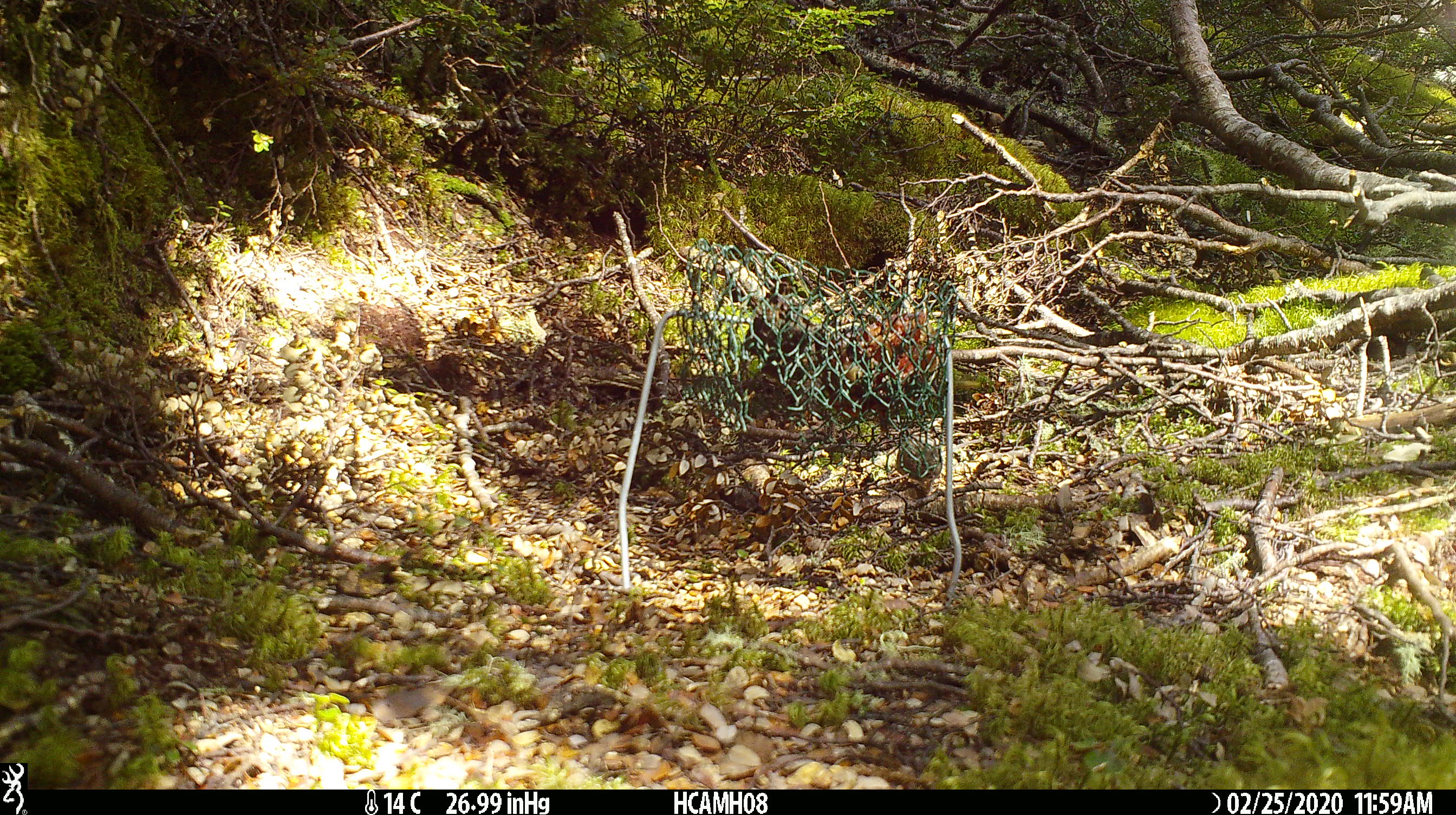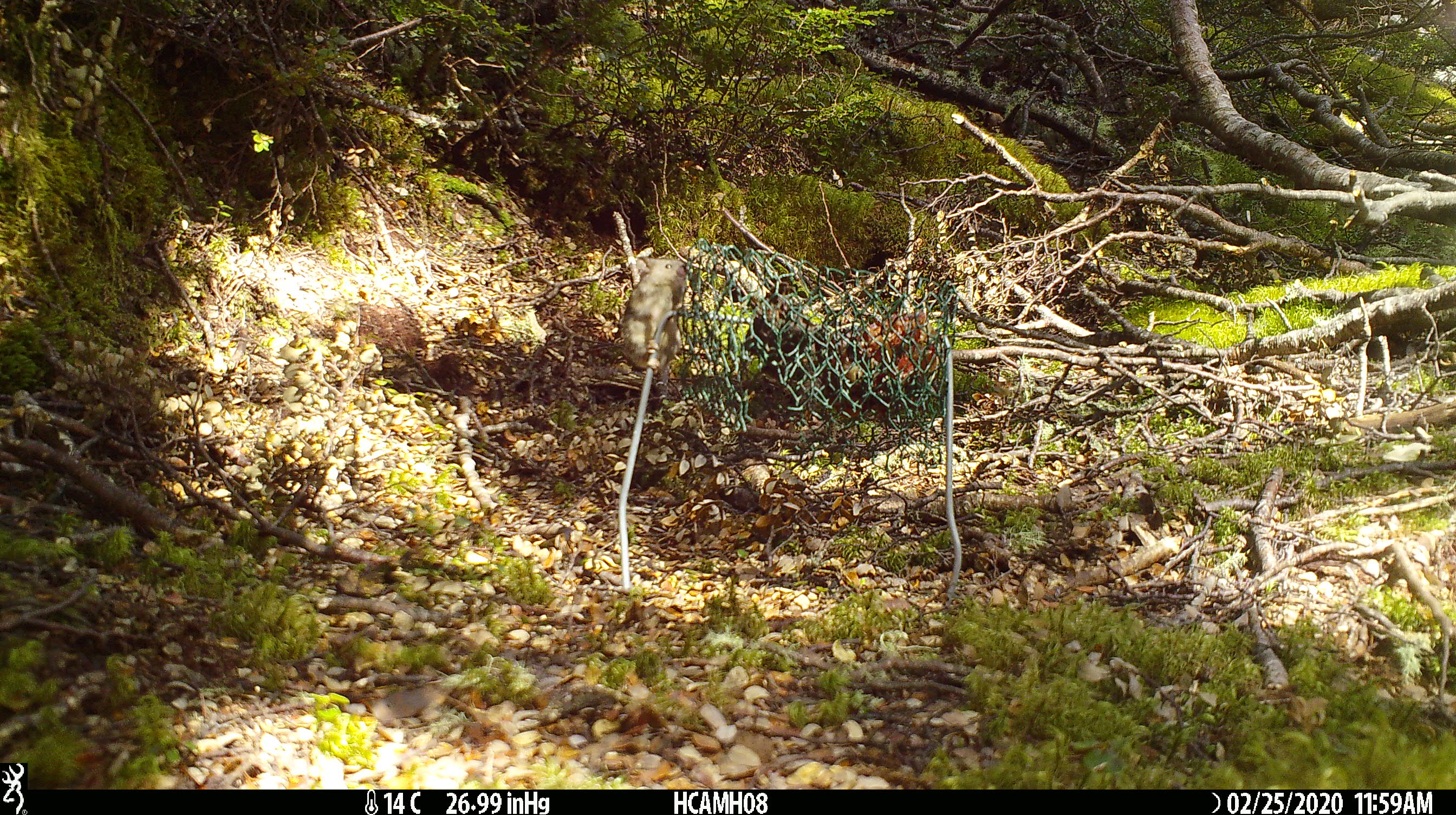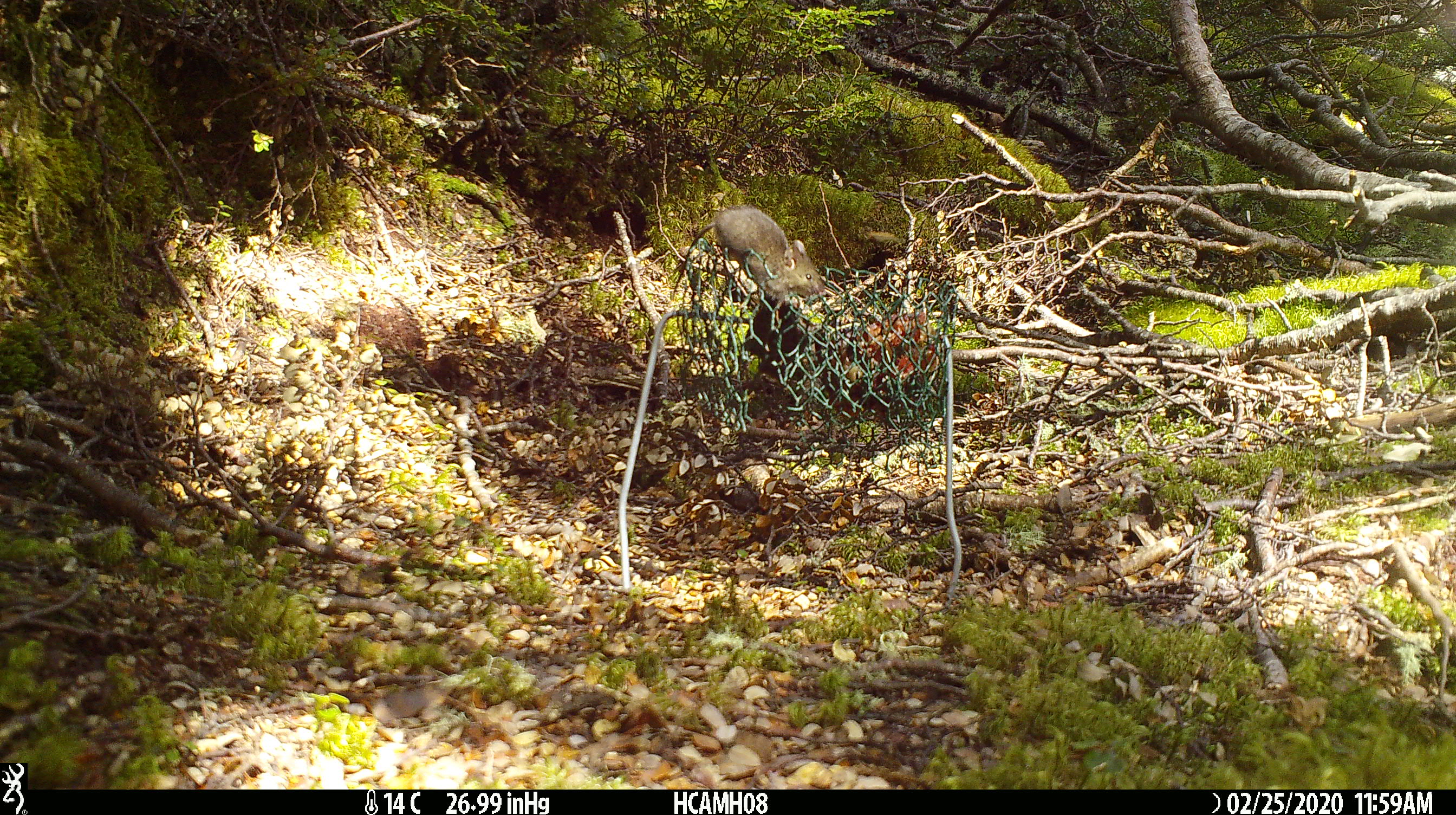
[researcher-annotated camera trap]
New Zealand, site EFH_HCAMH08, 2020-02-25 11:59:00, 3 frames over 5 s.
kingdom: Animalia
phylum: Chordata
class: Mammalia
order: Rodentia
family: Muridae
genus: Mus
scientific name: Mus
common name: mouse